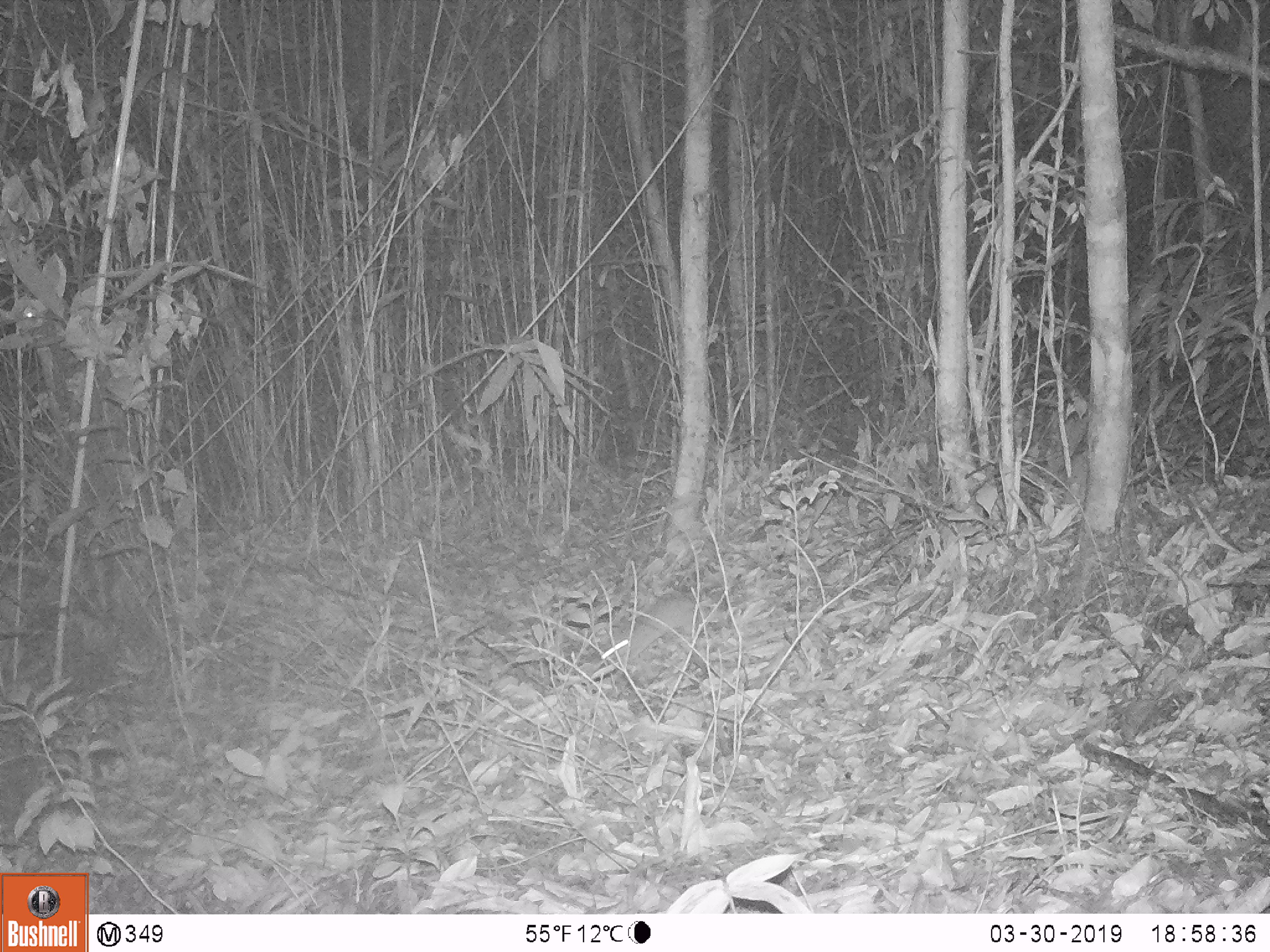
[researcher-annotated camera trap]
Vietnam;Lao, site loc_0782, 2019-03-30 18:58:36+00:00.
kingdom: Animalia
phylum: Chordata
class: Mammalia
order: Rodentia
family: Muridae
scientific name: Muridae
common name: old-world mice and rats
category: unidentified murid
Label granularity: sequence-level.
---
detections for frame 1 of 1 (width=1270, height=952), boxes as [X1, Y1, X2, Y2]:
unidentified murid: [601, 591, 695, 665]